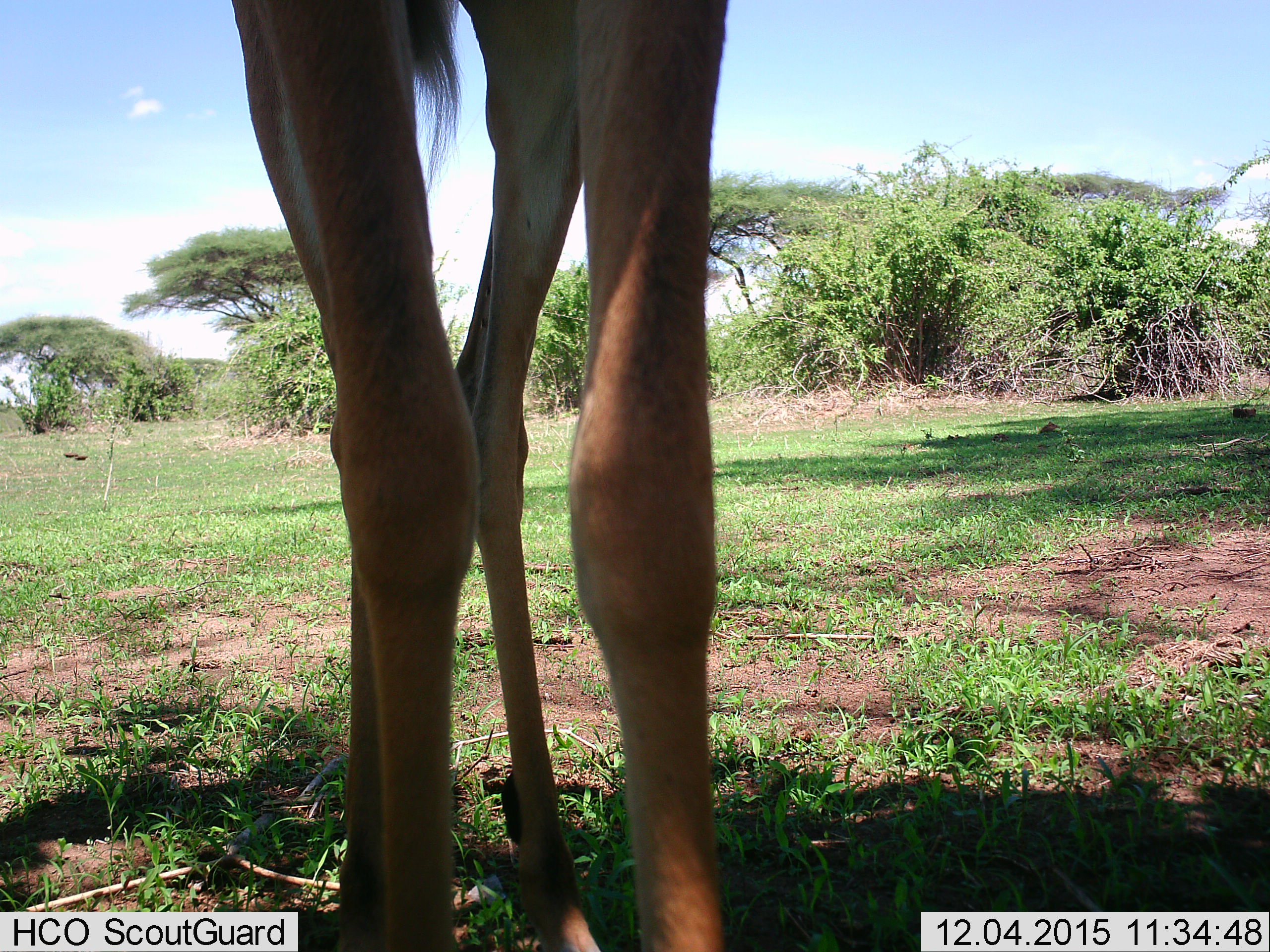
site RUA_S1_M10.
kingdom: Animalia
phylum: Chordata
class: Mammalia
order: Artiodactyla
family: Bovidae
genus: Aepyceros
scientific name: Aepyceros melampus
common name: impala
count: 1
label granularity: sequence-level